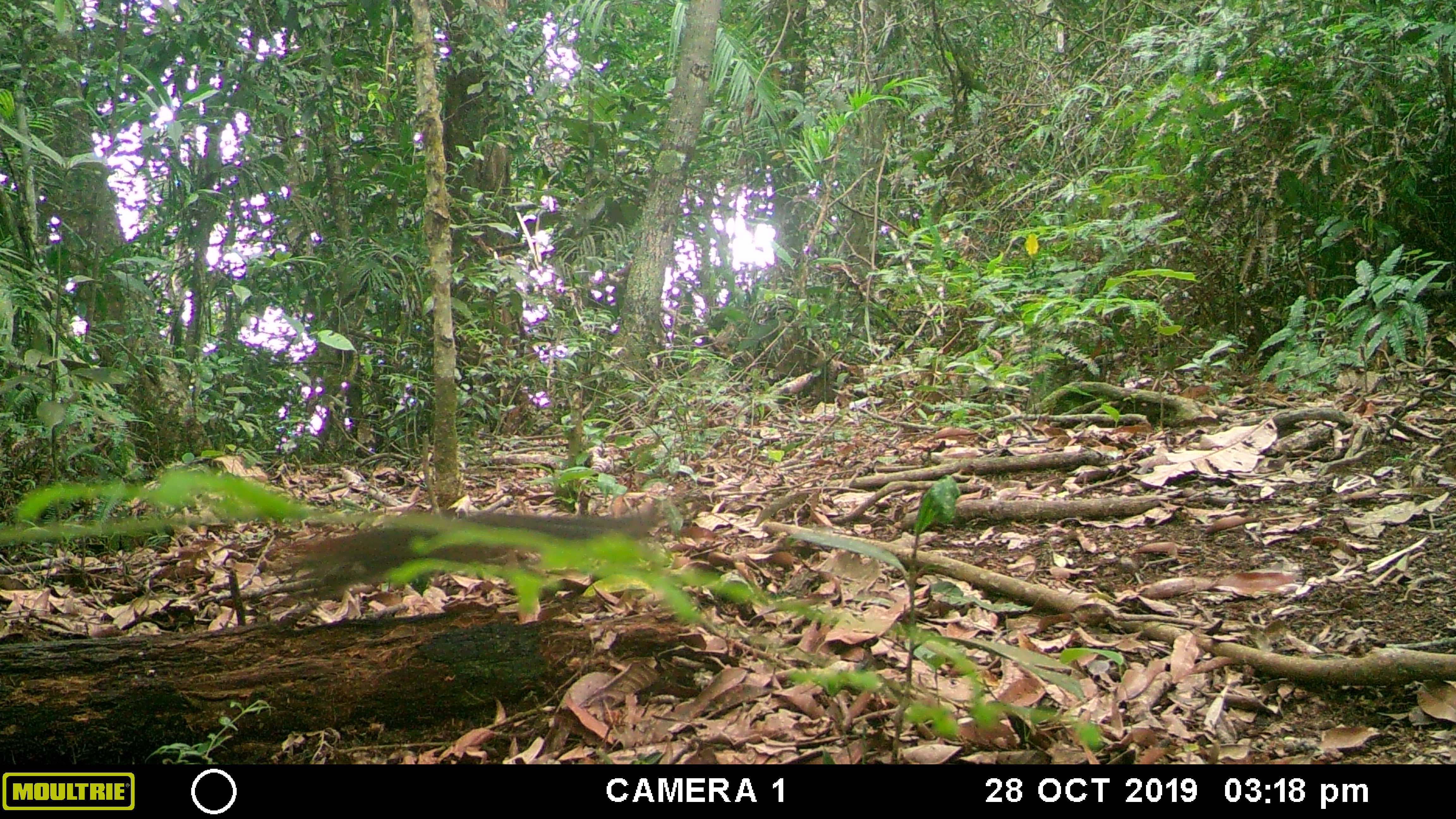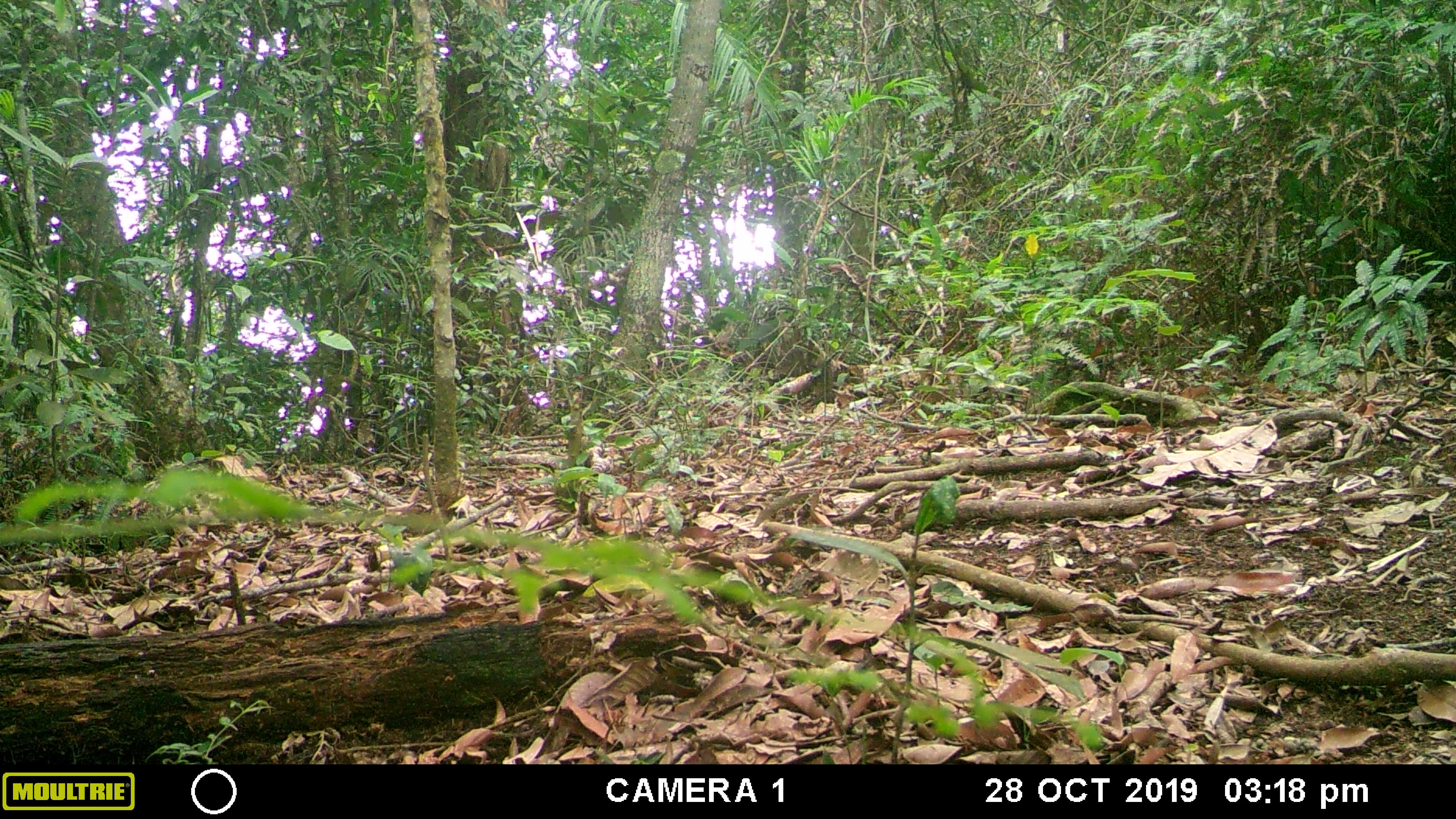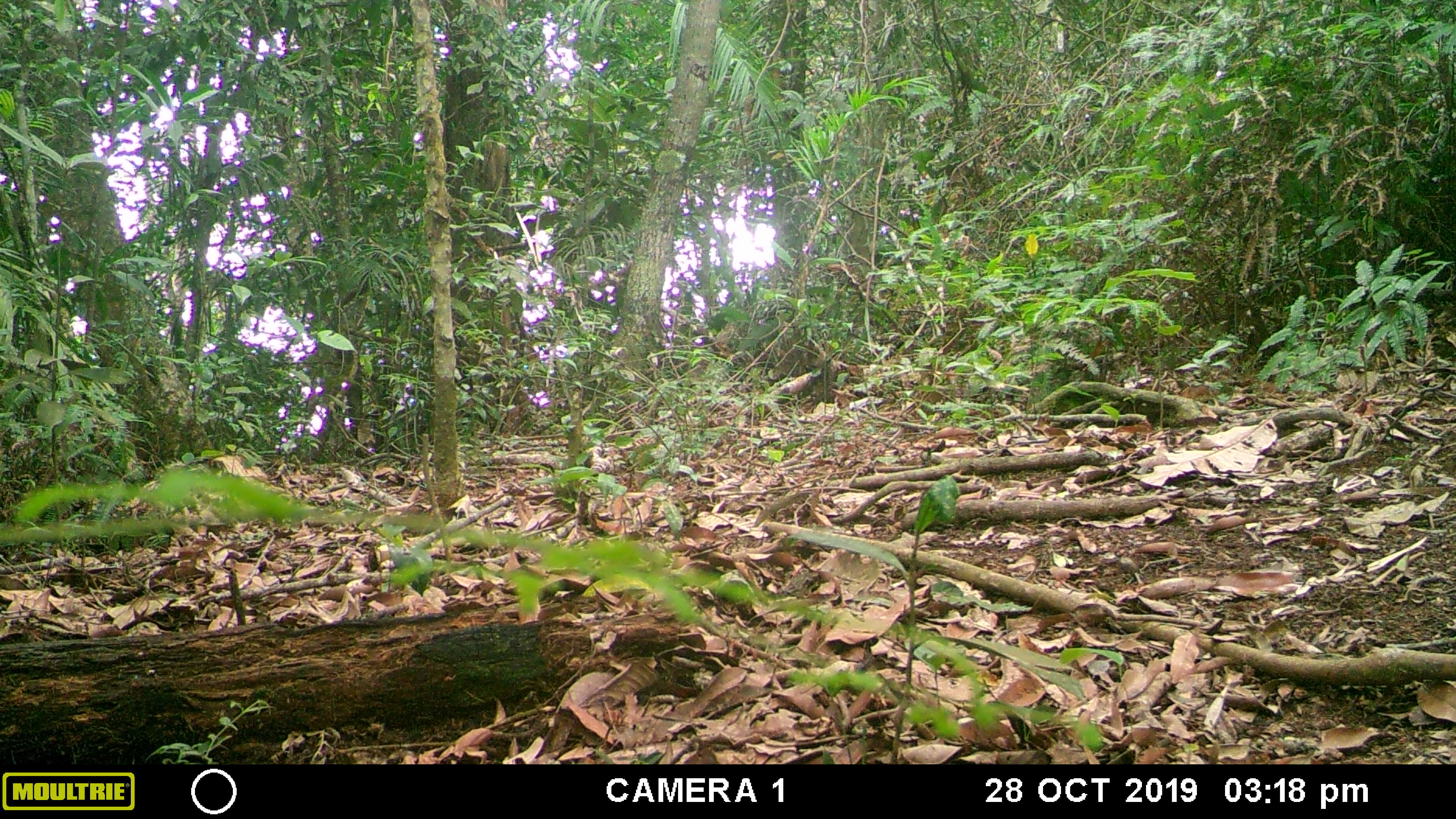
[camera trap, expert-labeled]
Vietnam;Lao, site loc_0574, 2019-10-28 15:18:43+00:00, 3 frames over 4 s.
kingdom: Animalia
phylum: Chordata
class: Mammalia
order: Rodentia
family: Sciuridae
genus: Dremomys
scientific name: Dremomys rufigenis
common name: red-cheeked squirrel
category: red cheeked squirrel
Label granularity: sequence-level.